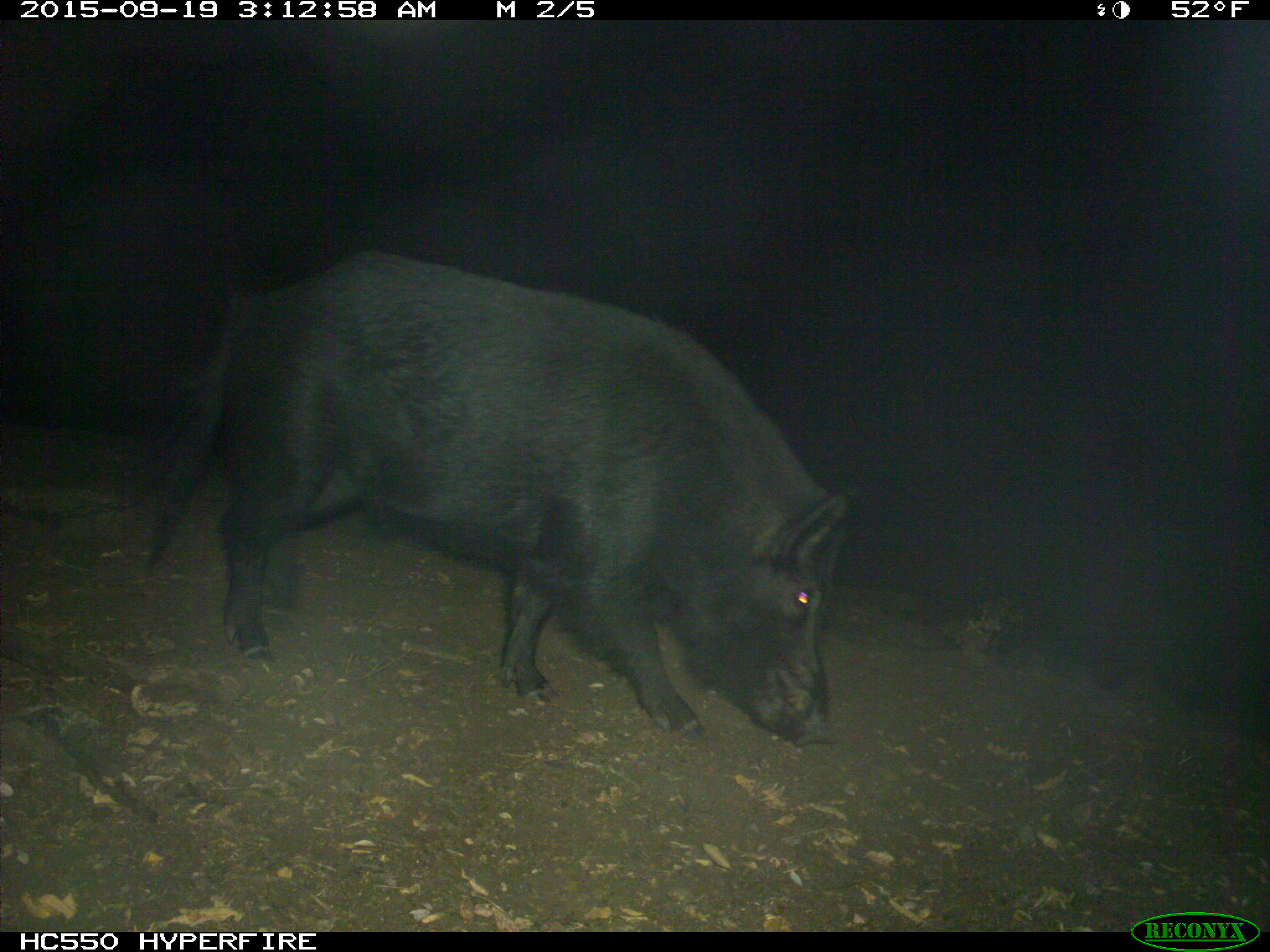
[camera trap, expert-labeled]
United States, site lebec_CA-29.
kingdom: Animalia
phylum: Chordata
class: Mammalia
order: Artiodactyla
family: Suidae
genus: Sus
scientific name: Sus scrofa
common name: wild boar